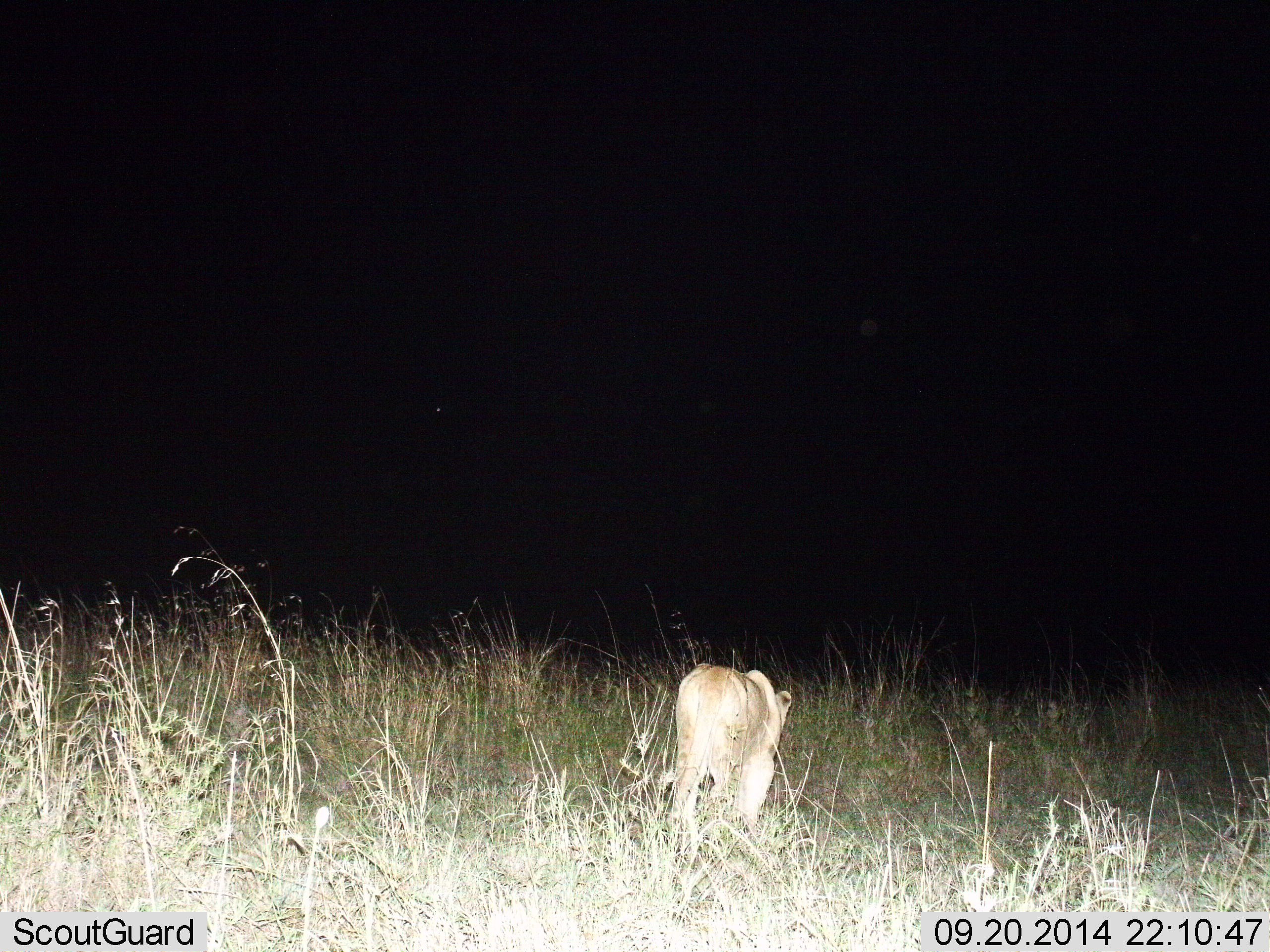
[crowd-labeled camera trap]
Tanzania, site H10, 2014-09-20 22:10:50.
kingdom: Animalia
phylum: Chordata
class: Mammalia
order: Carnivora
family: Felidae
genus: Panthera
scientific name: Panthera leo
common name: lion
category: lionfemale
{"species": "lionfemale (lion) (Panthera leo)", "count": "1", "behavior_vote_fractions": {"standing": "30%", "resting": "0%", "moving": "70%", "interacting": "0%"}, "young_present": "0%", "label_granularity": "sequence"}